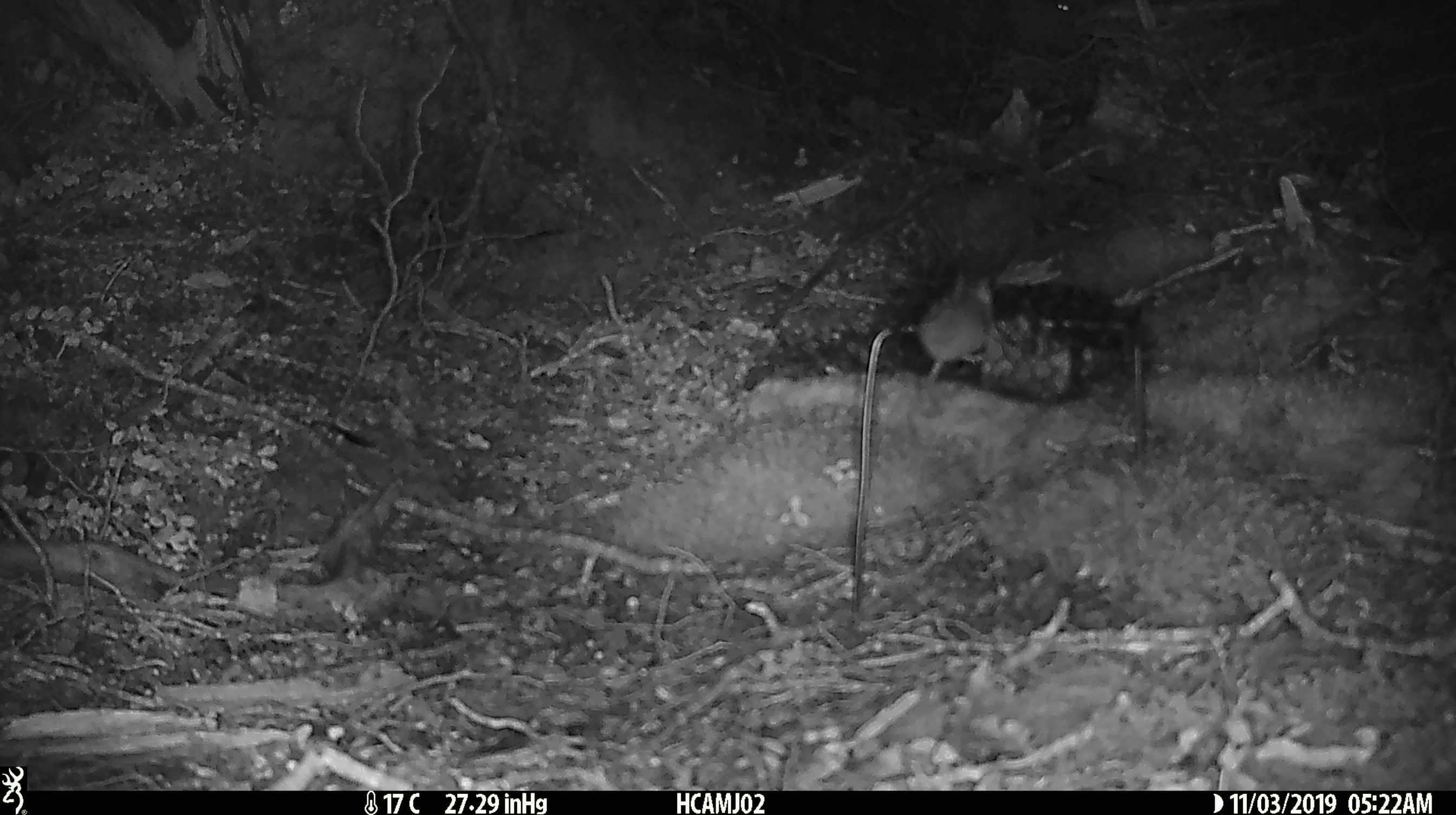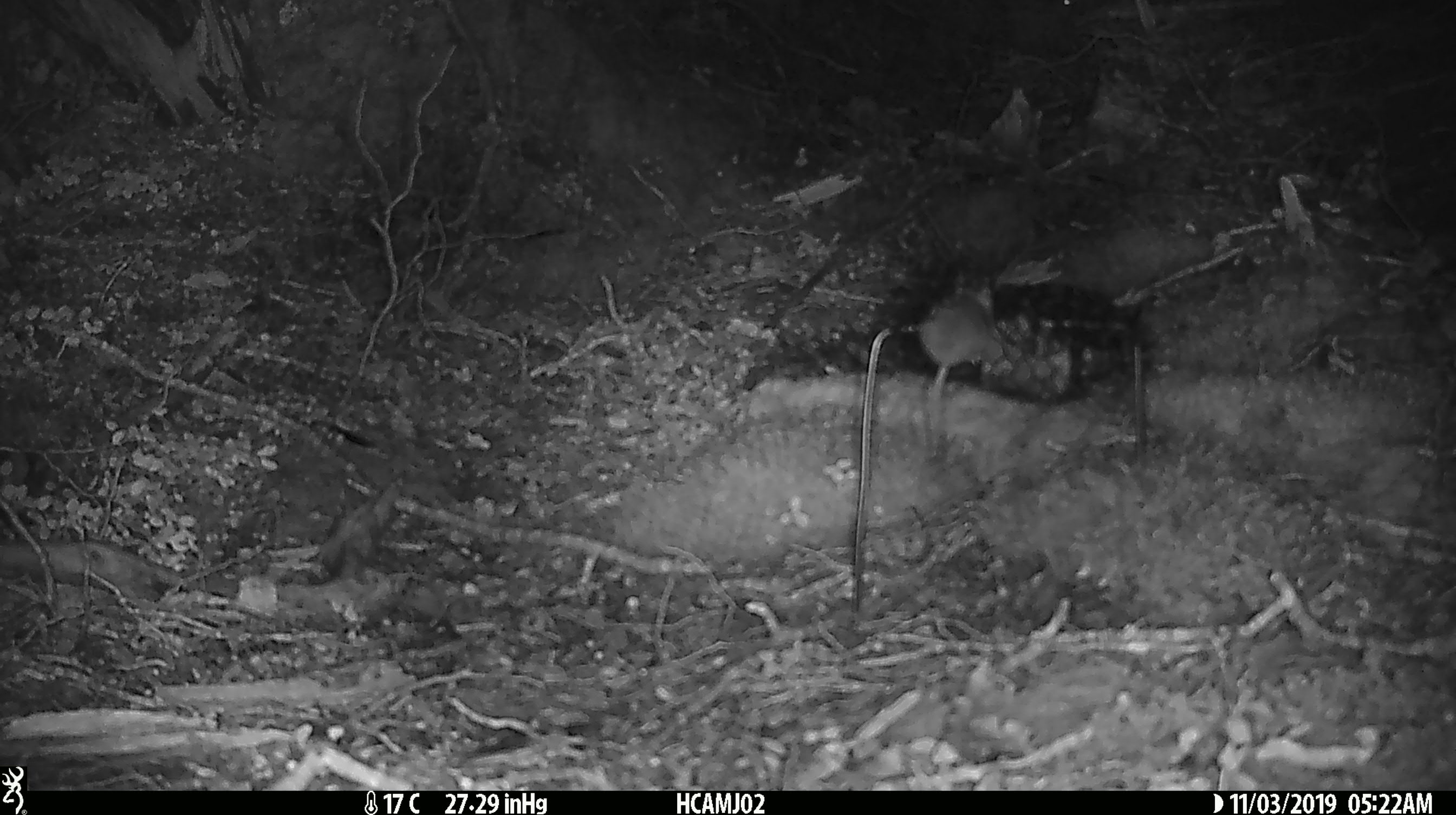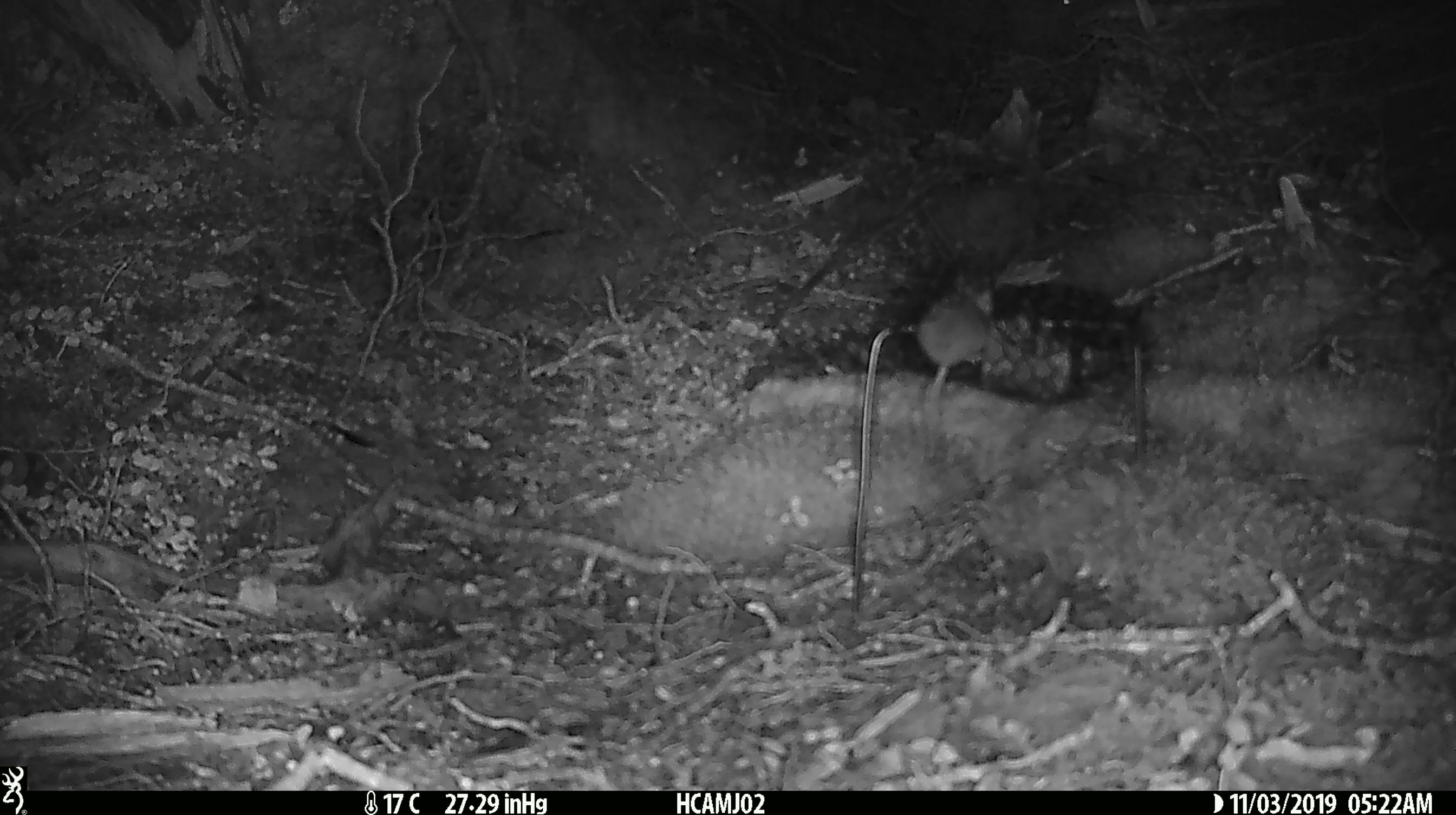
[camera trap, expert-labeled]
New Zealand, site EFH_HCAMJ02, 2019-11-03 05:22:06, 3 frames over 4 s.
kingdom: Animalia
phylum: Chordata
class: Mammalia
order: Rodentia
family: Muridae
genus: Mus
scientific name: Mus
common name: mouse